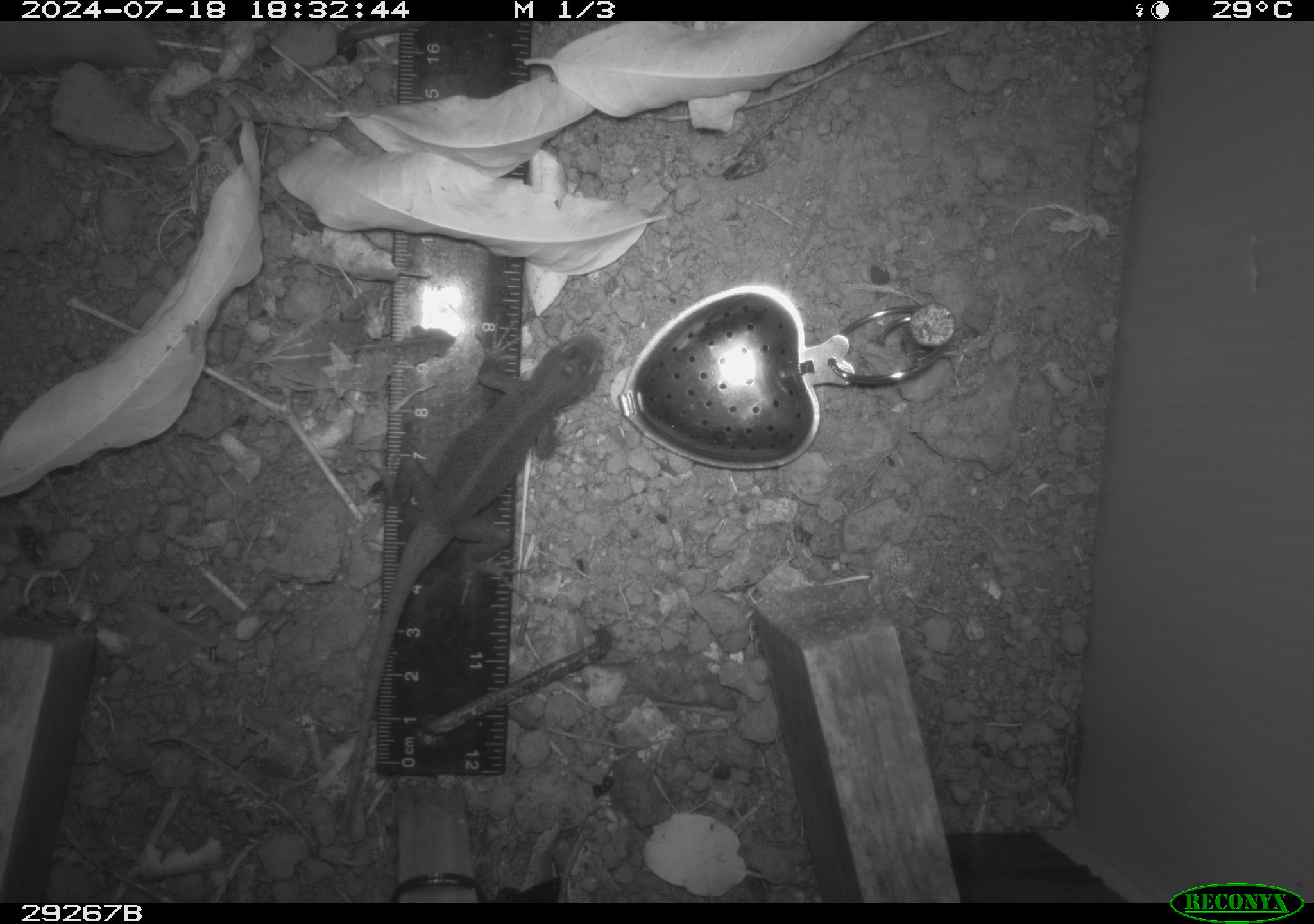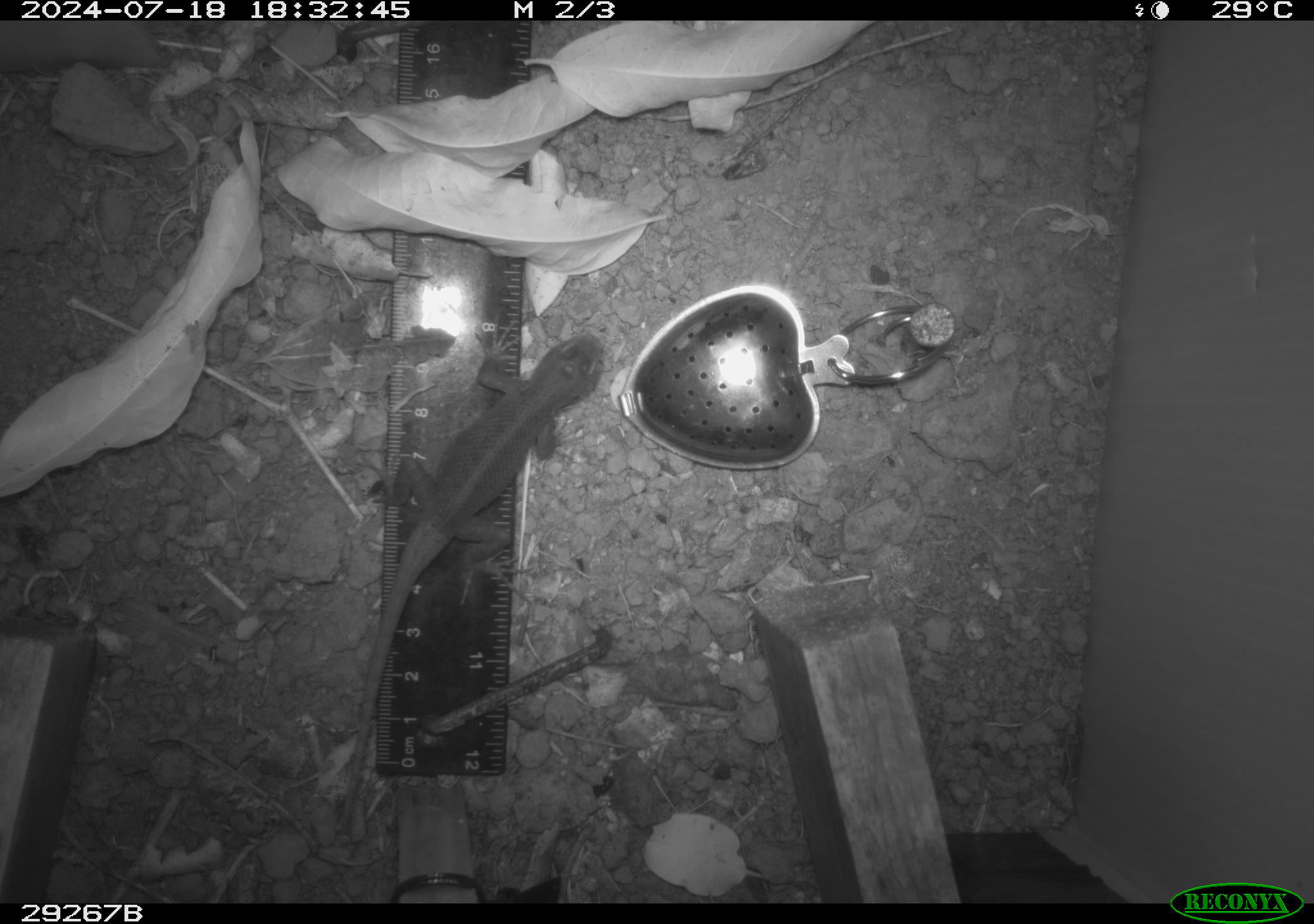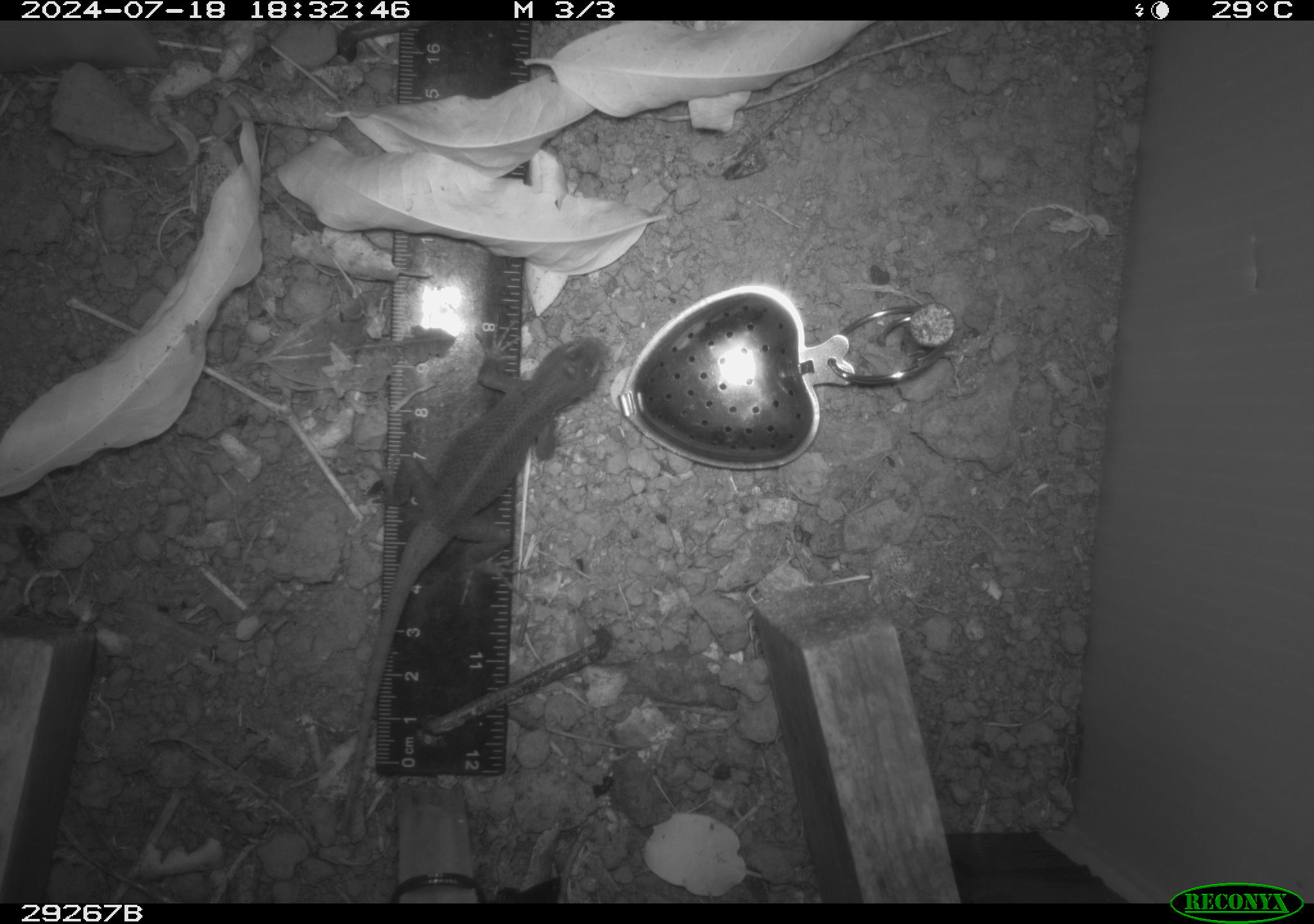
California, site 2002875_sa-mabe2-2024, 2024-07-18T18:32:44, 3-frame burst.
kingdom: Animalia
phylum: Chordata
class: Reptilia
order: Squamata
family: Phrynosomatidae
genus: Sceloporus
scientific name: Sceloporus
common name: spiny lizards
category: sceloporus species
Sceloporus species (spiny lizards) (Sceloporus).